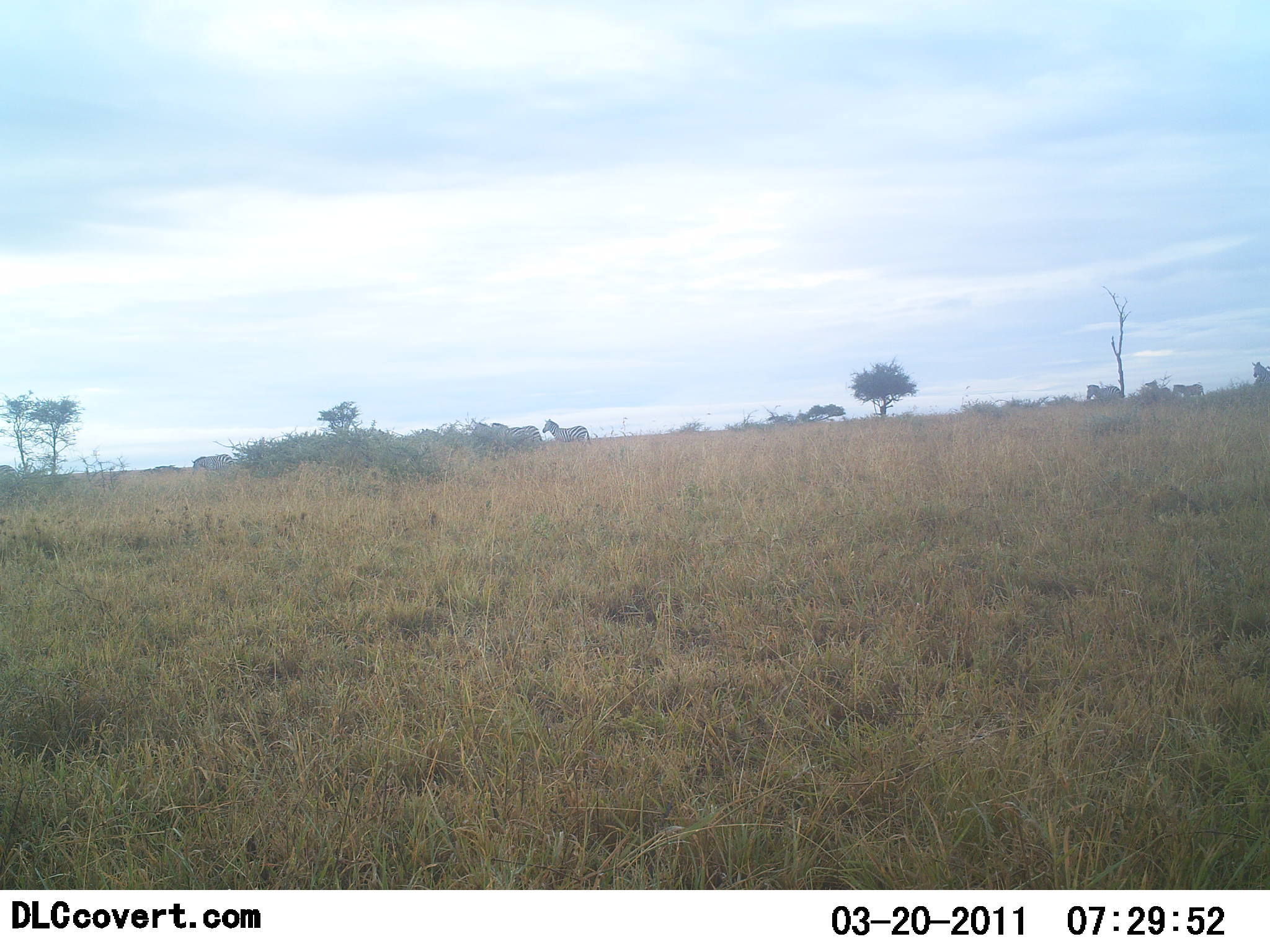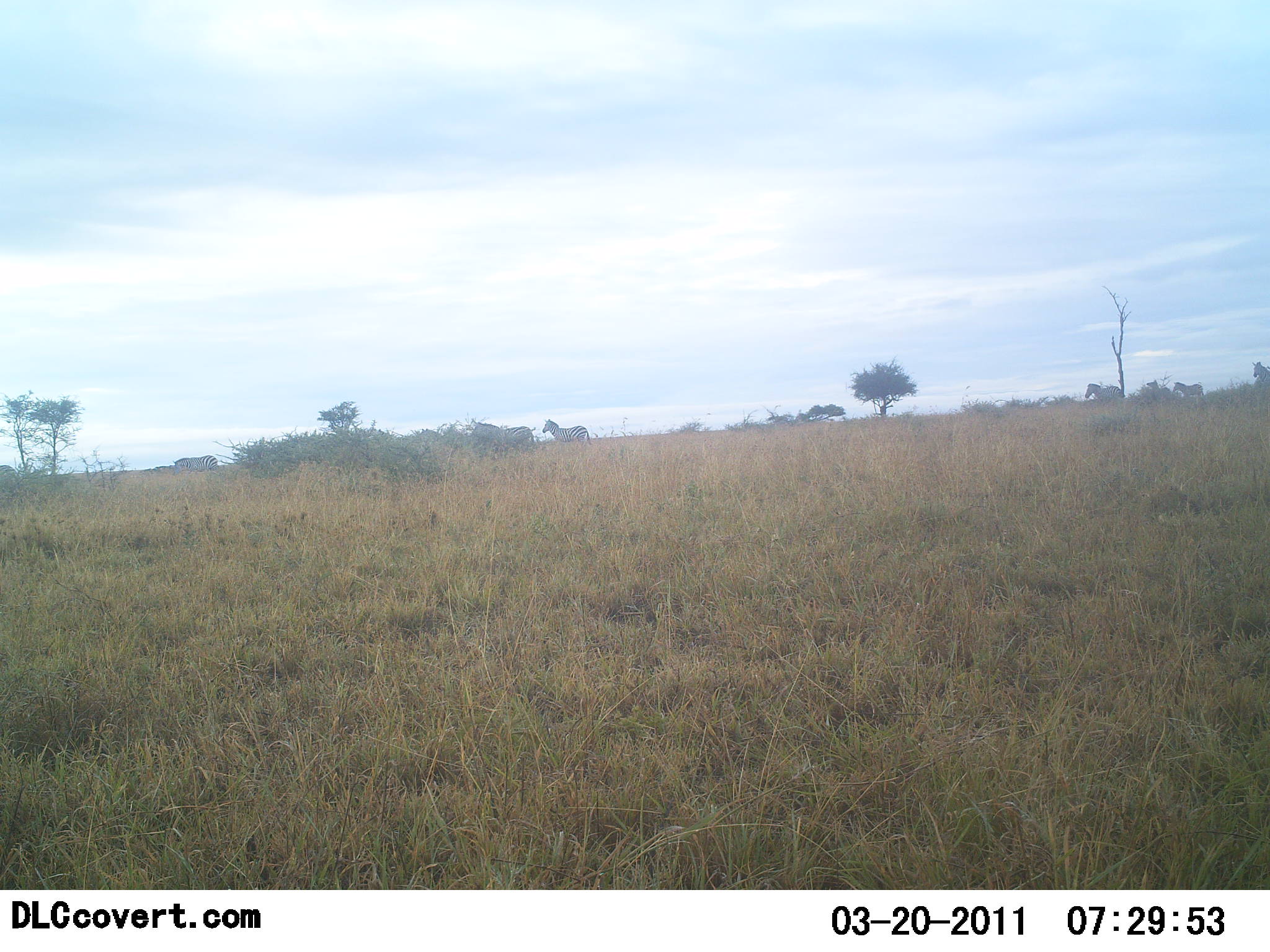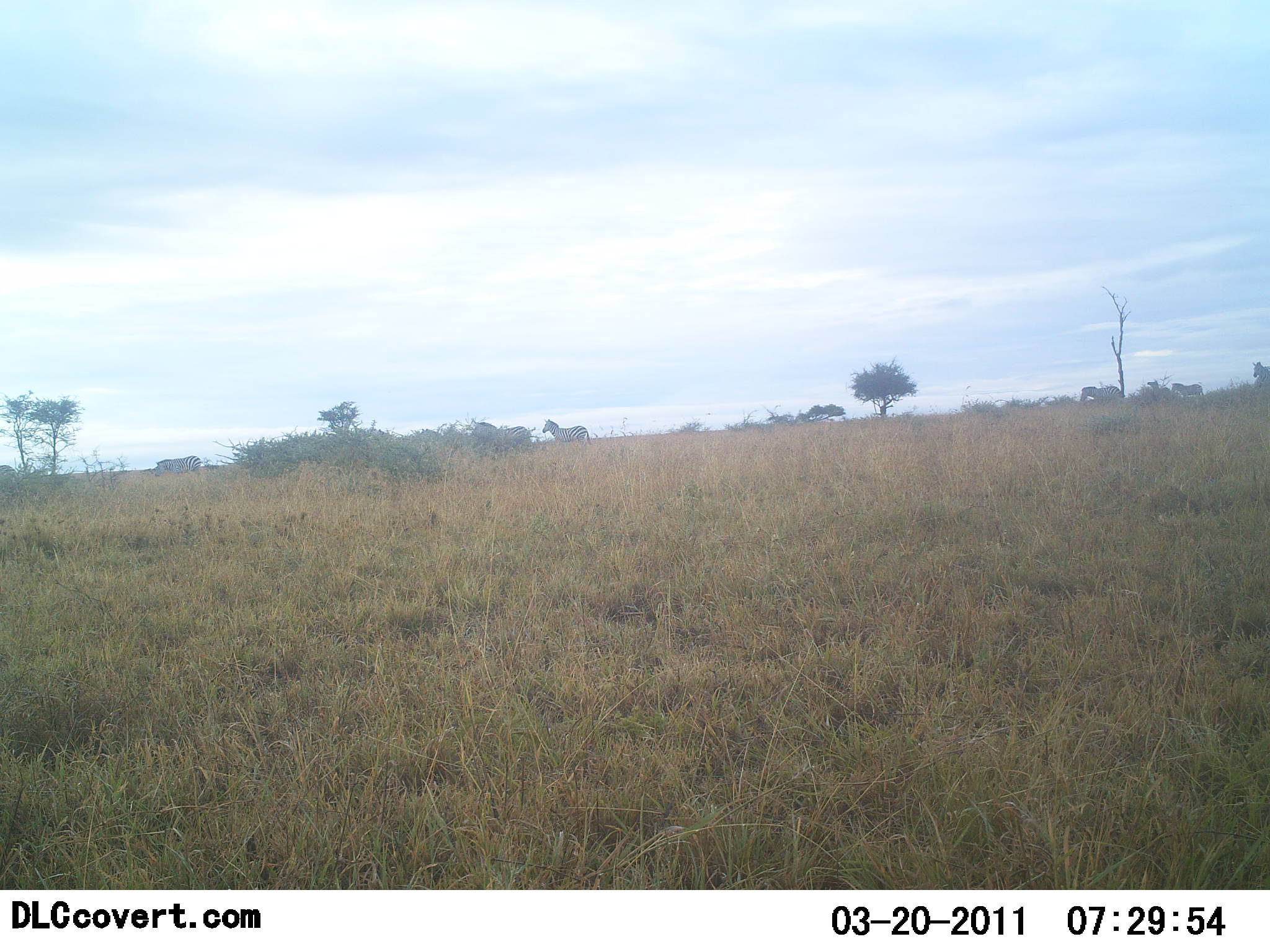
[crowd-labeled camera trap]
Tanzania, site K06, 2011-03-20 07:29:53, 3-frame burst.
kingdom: Animalia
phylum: Chordata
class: Mammalia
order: Perissodactyla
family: Equidae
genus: Equus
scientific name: Equus quagga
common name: plains zebra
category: zebra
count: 5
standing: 55%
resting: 0%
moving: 82%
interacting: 0%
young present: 0%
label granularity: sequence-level